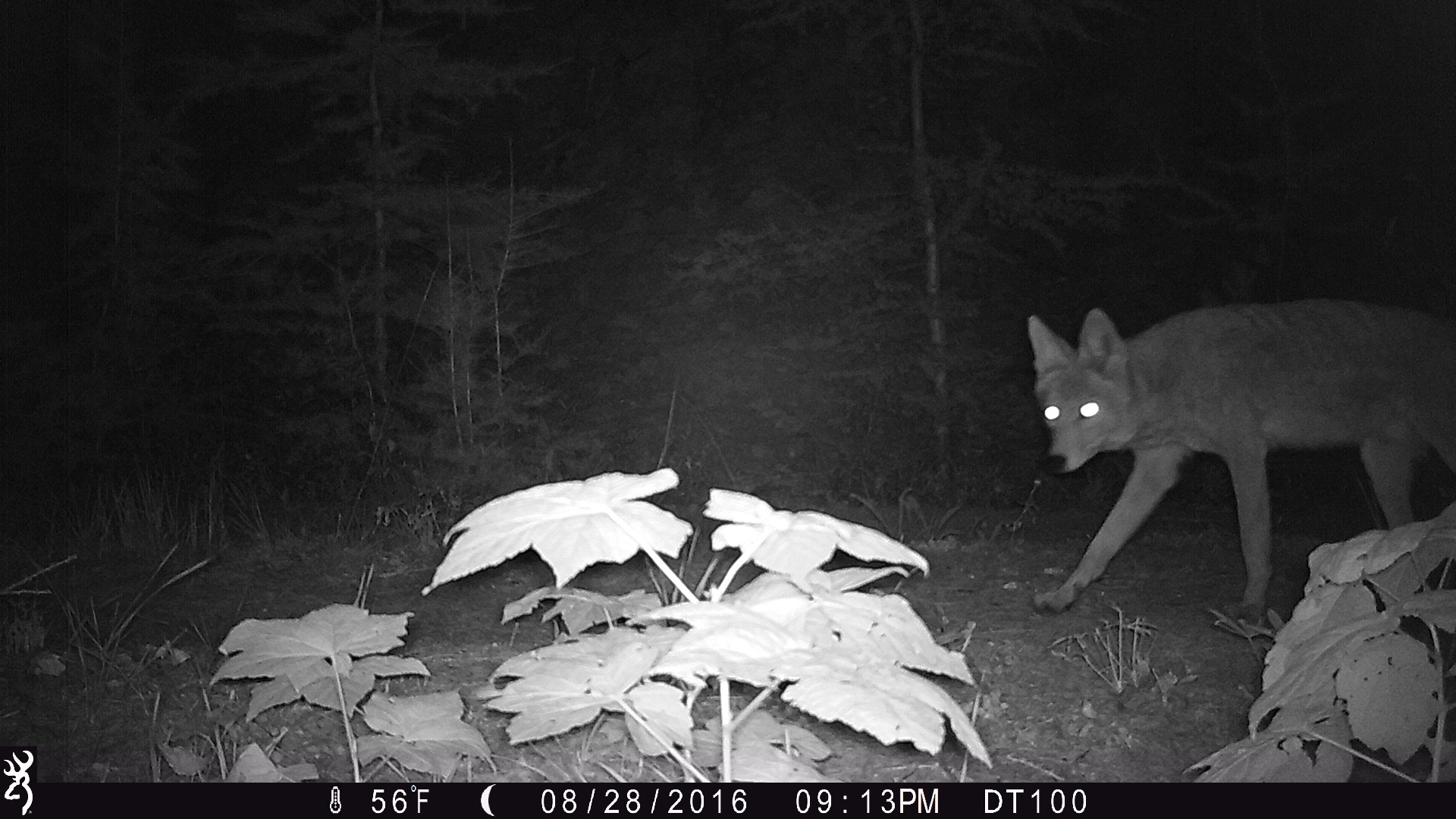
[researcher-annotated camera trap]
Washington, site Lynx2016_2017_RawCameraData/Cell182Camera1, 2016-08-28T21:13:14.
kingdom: Animalia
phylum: Chordata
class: Mammalia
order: Carnivora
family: Canidae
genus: Canis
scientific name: Canis latrans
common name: coyote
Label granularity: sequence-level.